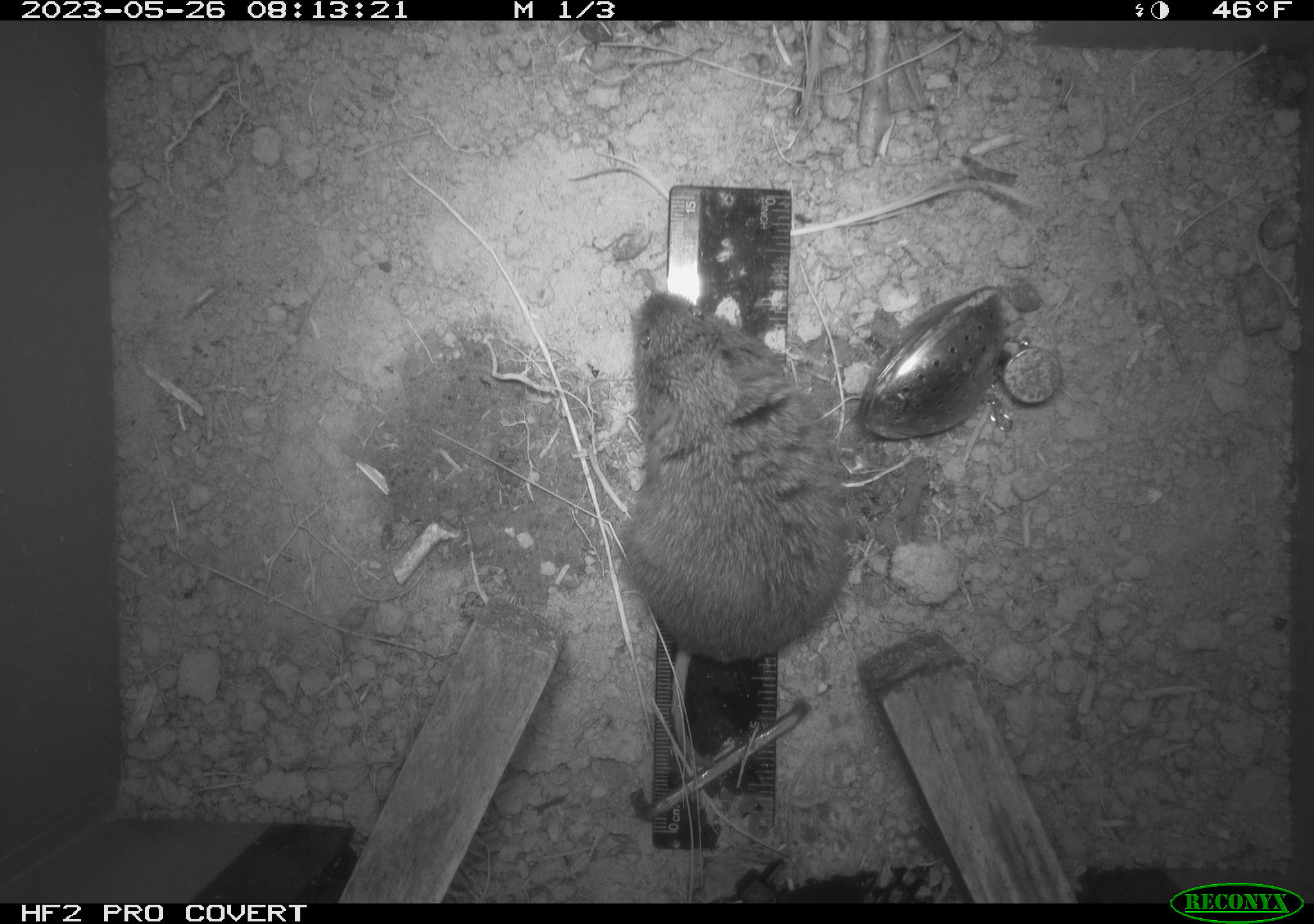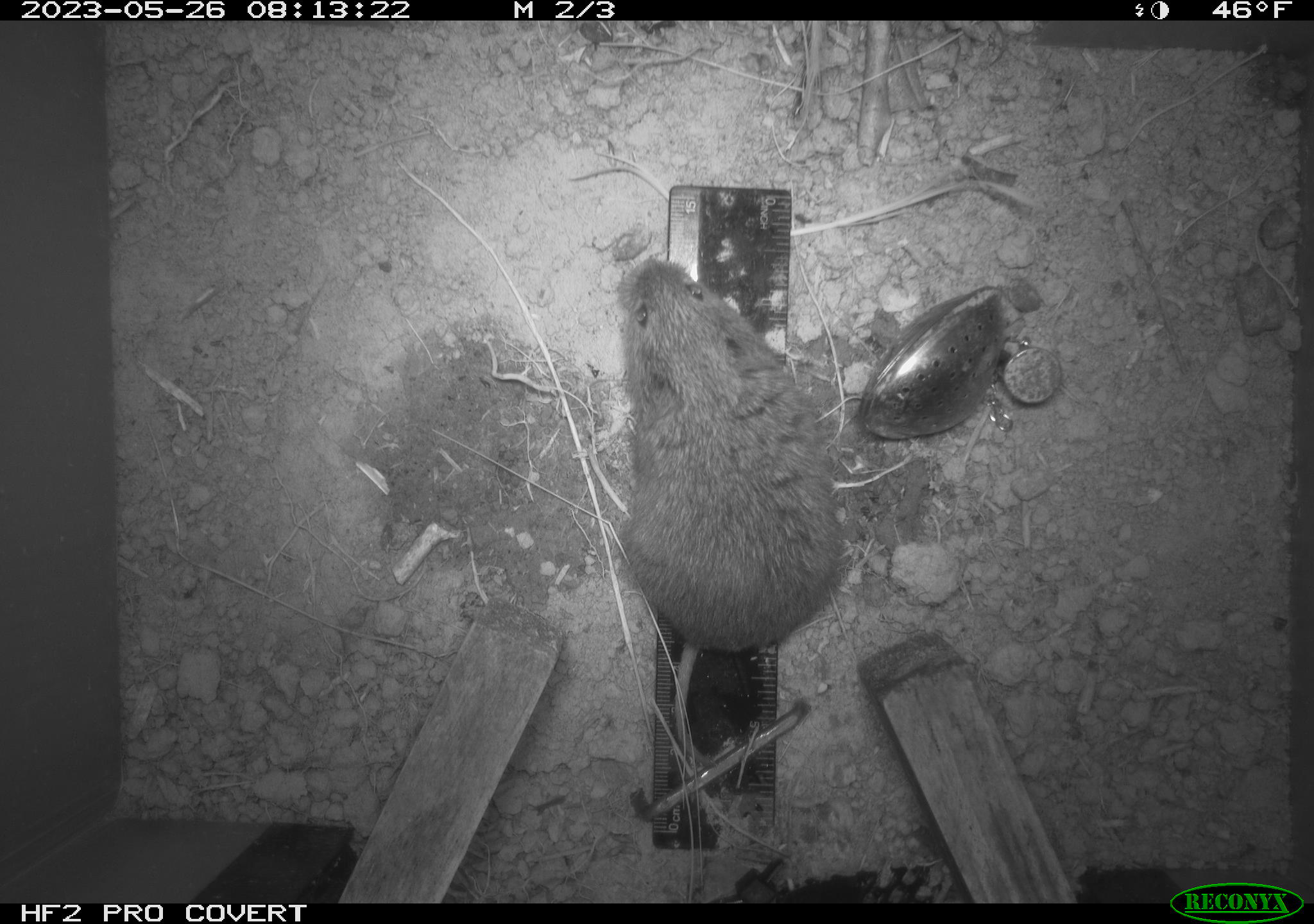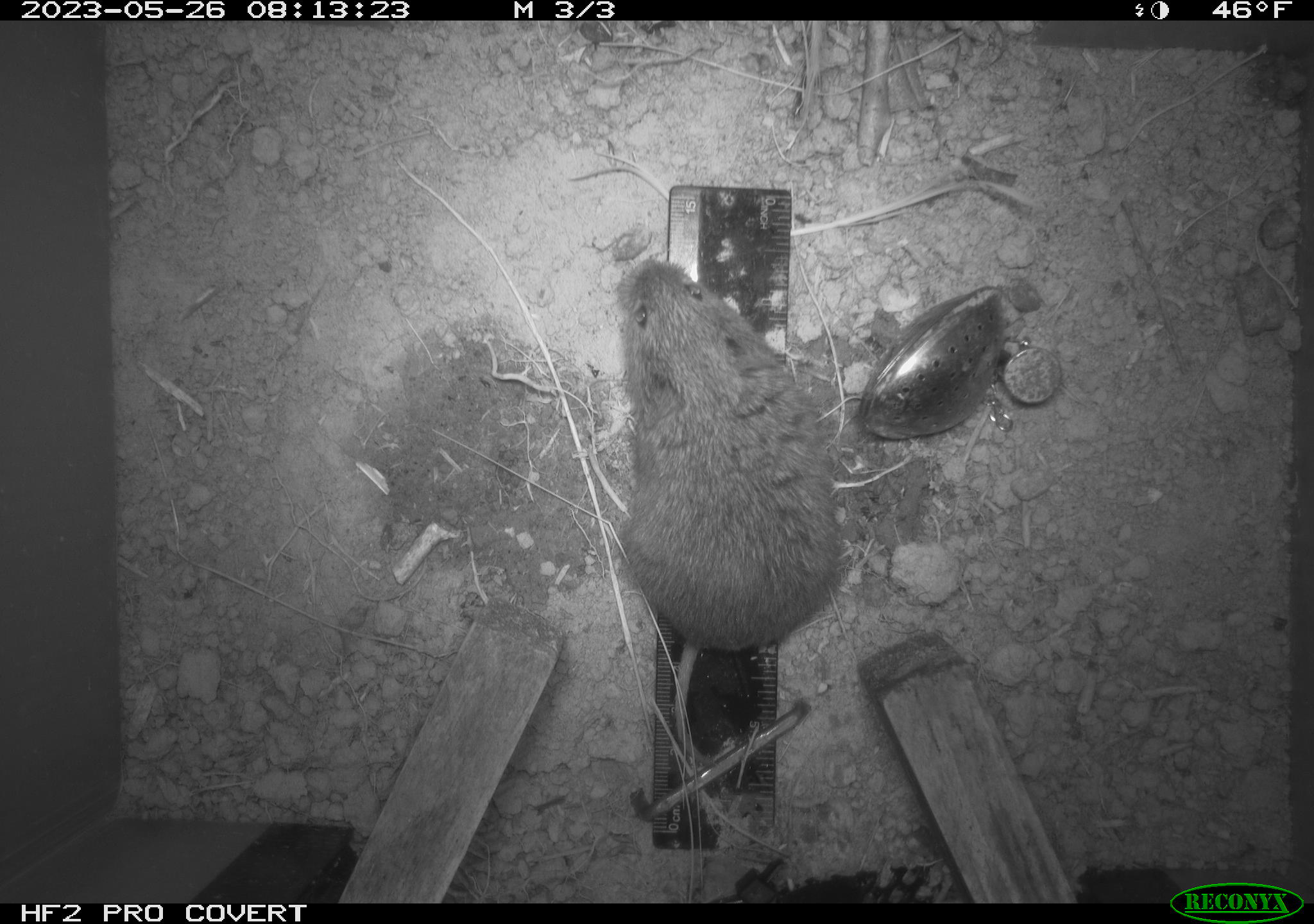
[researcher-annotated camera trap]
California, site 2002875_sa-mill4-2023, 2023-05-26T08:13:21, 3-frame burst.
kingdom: Animalia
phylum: Chordata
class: Mammalia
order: Rodentia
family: Cricetidae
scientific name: Arvicolinae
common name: voles, lemmings, and muskrats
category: arvicolinae subfamily